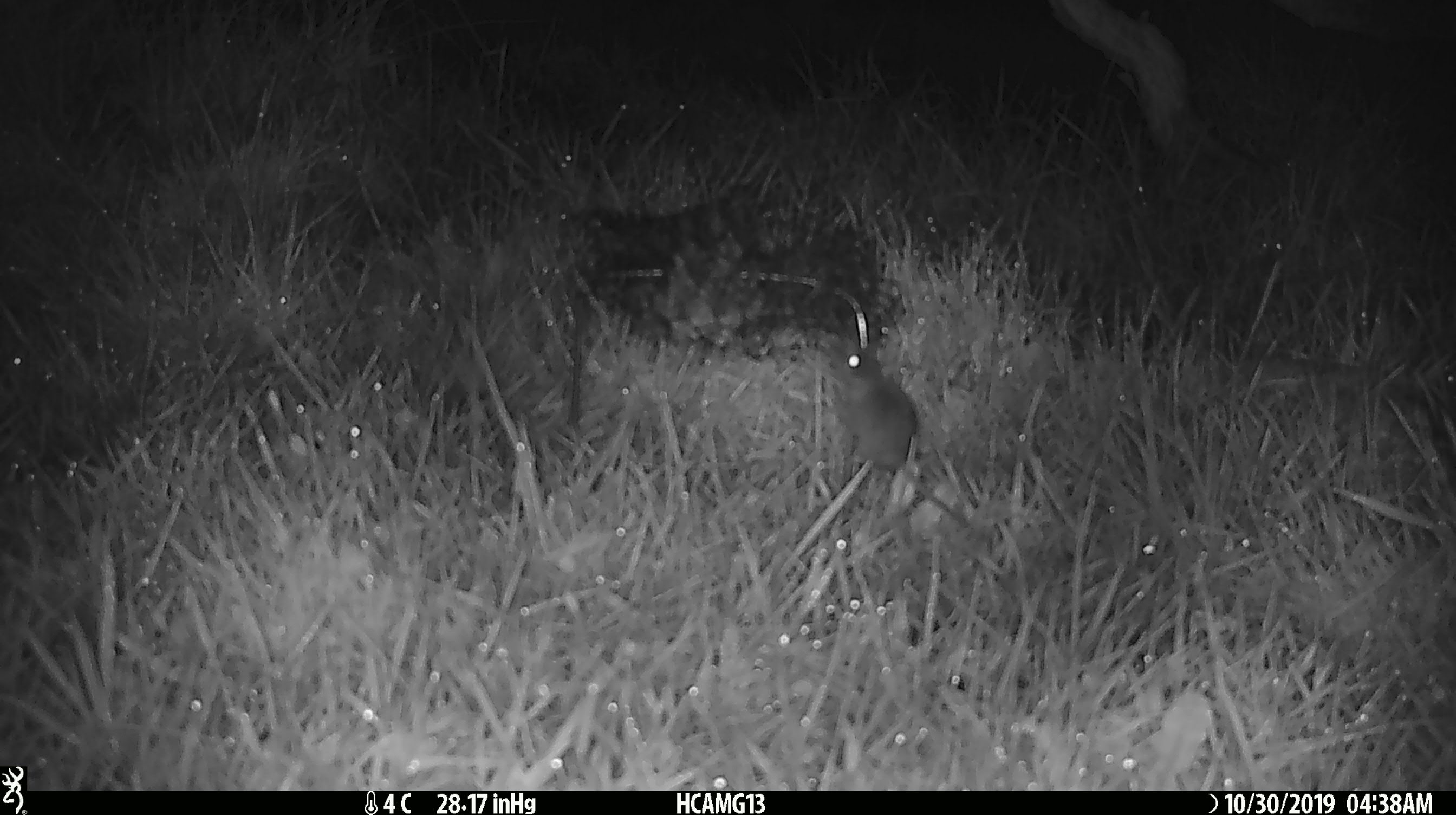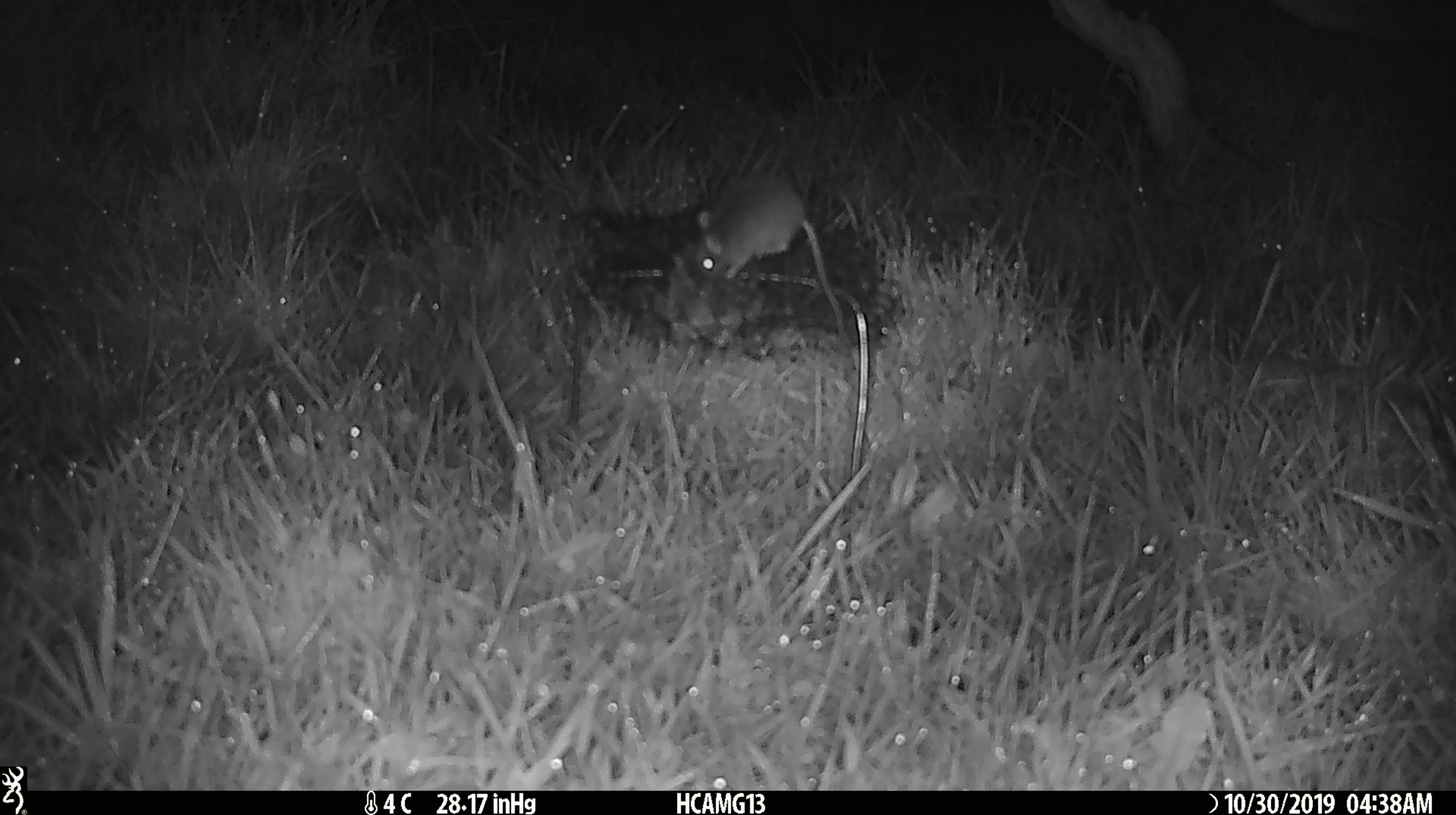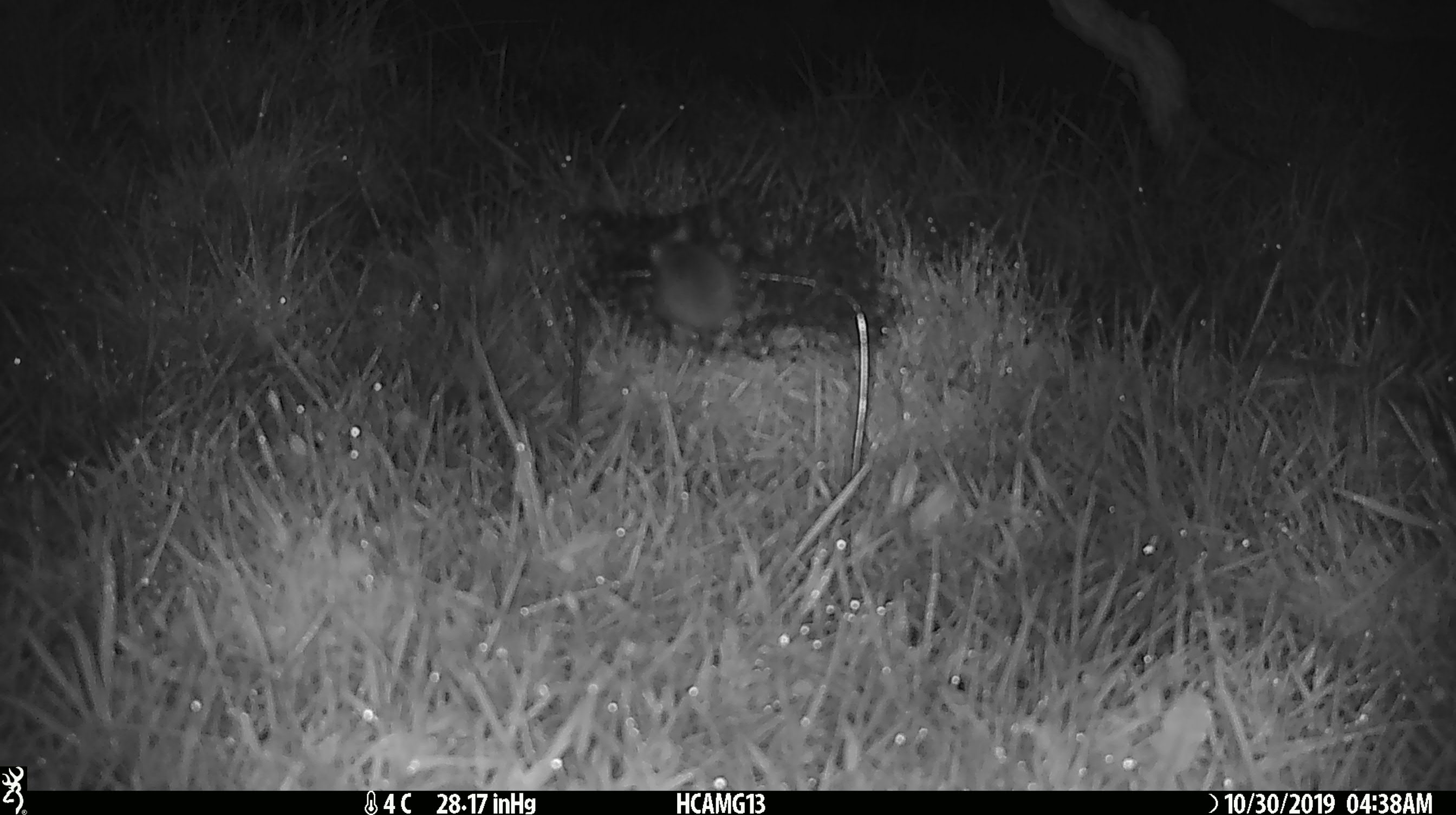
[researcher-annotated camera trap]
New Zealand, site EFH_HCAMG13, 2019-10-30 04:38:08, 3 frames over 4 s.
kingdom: Animalia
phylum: Chordata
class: Mammalia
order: Rodentia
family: Muridae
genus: Mus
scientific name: Mus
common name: mouse